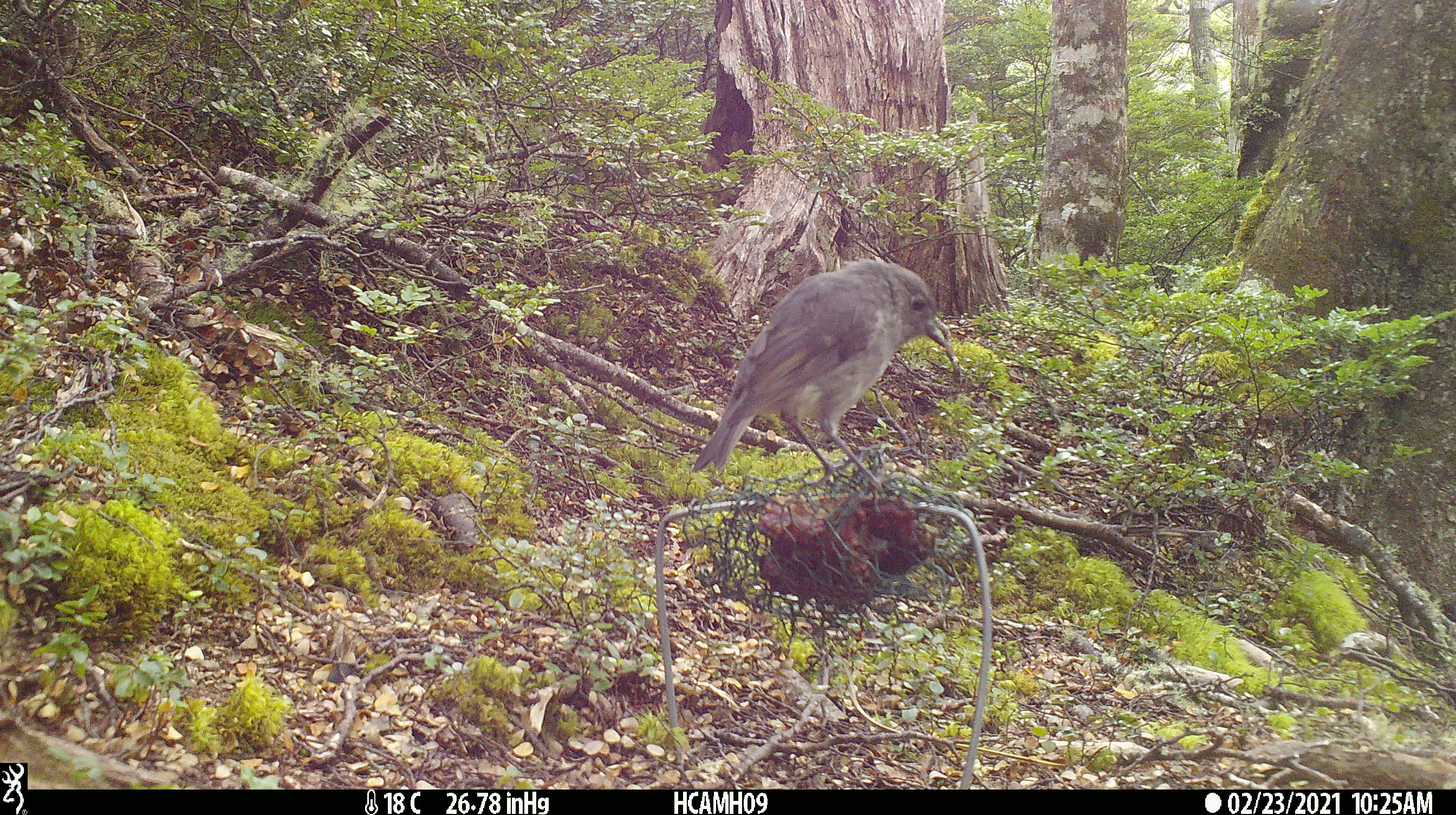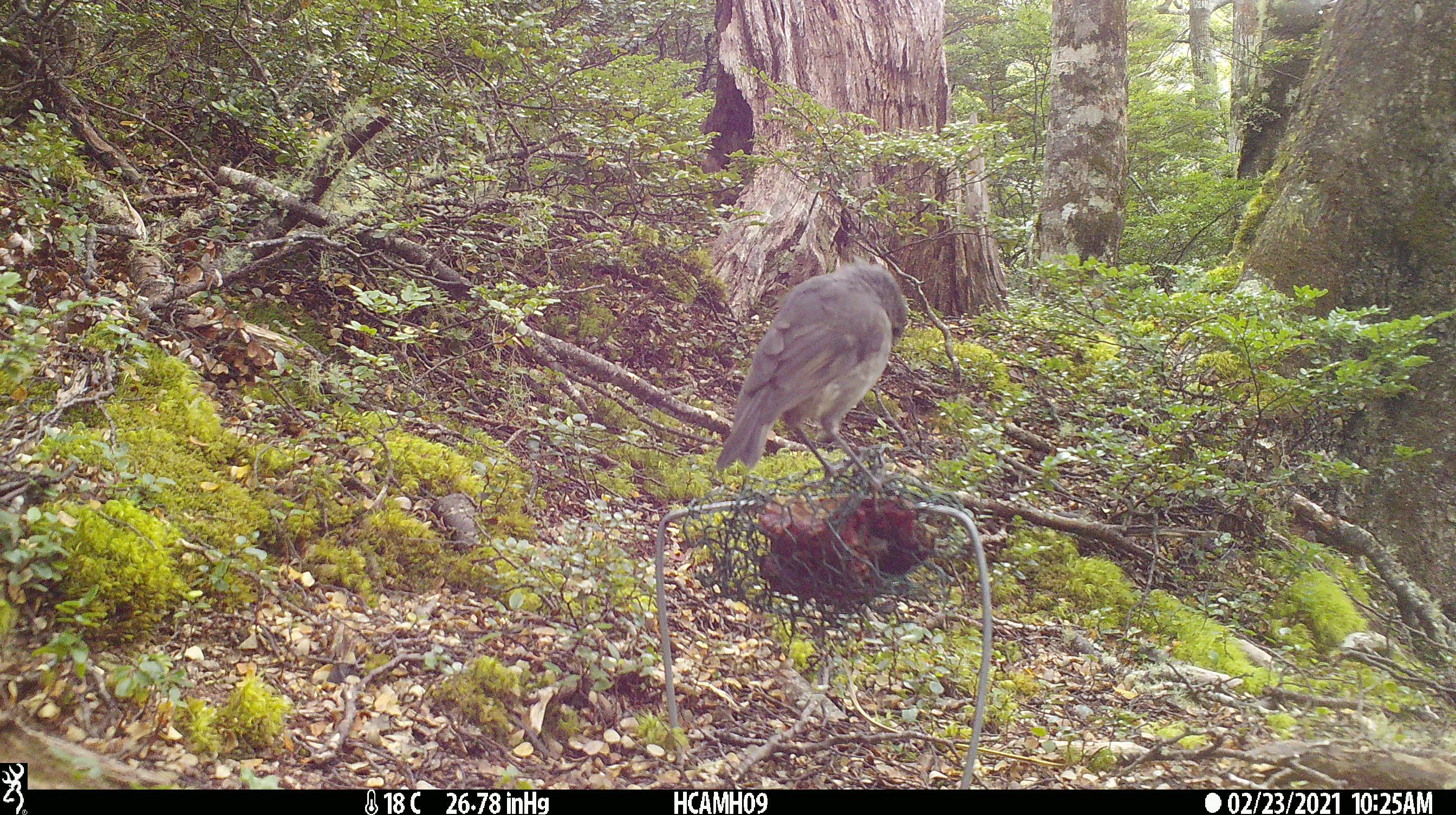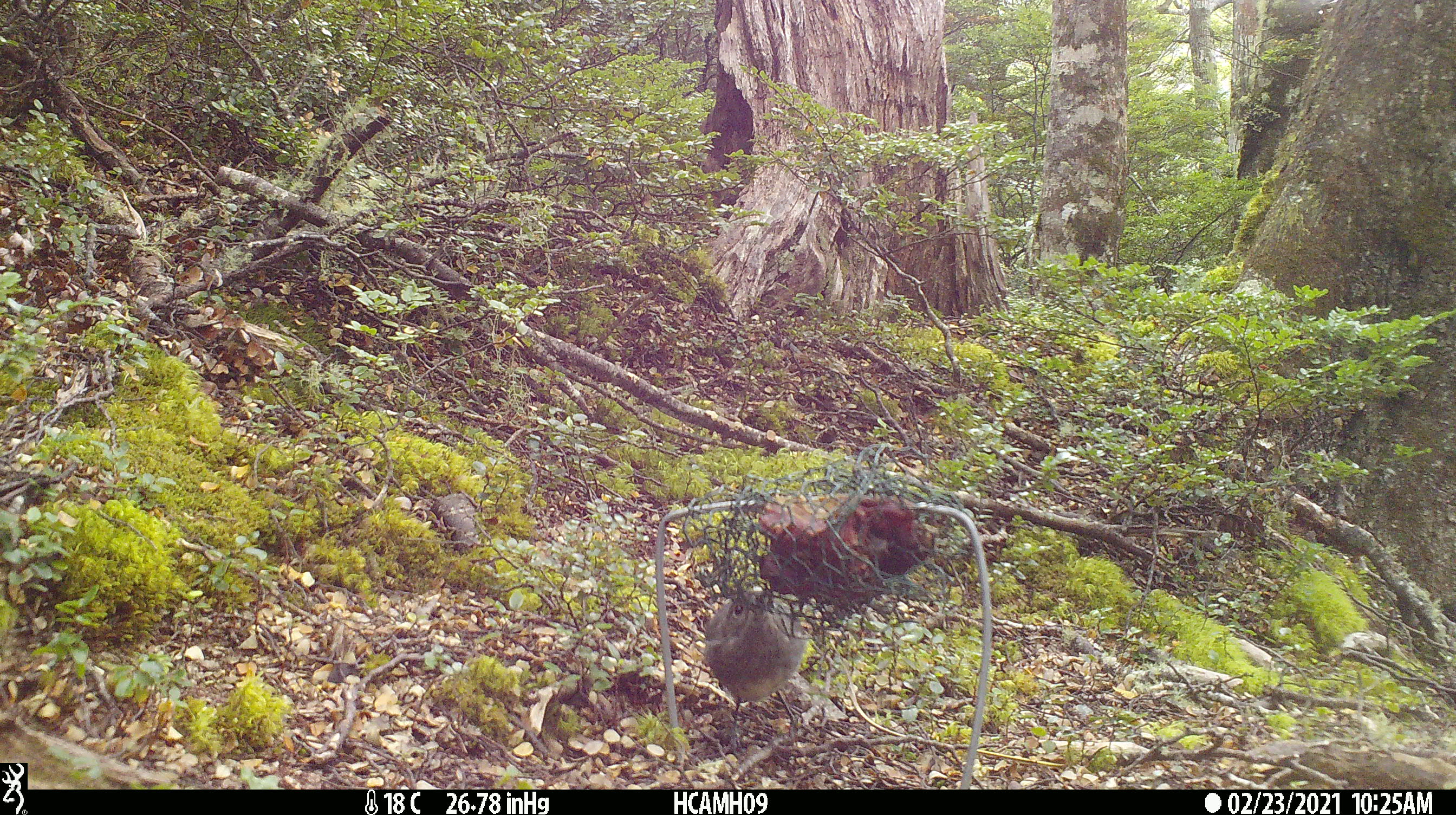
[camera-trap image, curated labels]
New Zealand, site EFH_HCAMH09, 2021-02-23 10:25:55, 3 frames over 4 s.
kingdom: Animalia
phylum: Chordata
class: Aves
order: Passeriformes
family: Petroicidae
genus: Petroica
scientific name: Petroica australis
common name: new zealand robin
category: robin